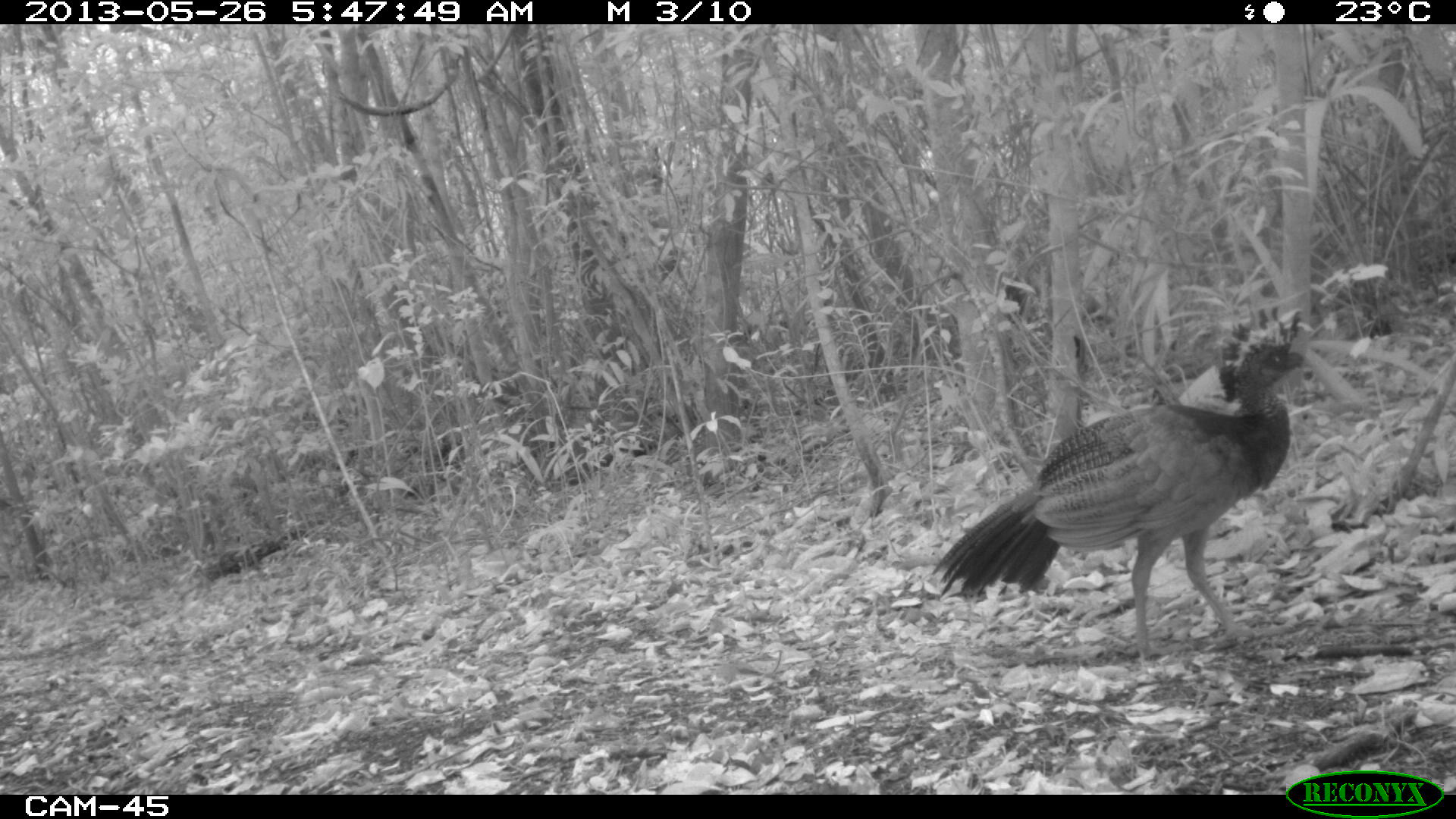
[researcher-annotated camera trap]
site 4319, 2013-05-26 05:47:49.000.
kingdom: Animalia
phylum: Chordata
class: Aves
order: Galliformes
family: Cracidae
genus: Crax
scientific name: Crax rubra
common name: great curassow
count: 1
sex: female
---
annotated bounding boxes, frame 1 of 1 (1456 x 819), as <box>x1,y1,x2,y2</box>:
crax rubra: <box>929,304,1315,662</box>